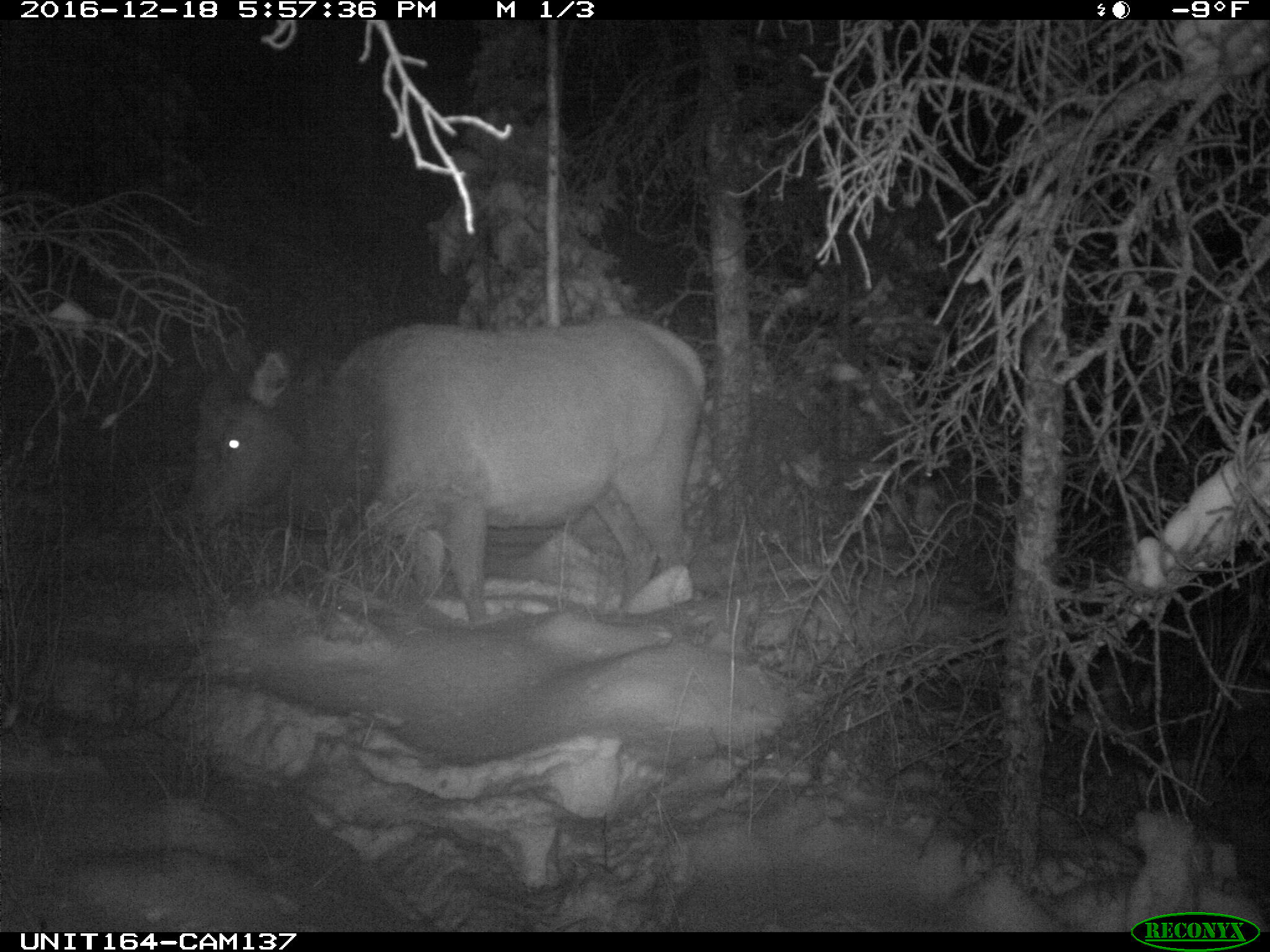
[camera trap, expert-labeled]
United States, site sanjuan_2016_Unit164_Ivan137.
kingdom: Animalia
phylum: Chordata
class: Mammalia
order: Artiodactyla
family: Cervidae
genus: Cervus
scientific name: Cervus elaphus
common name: red deer